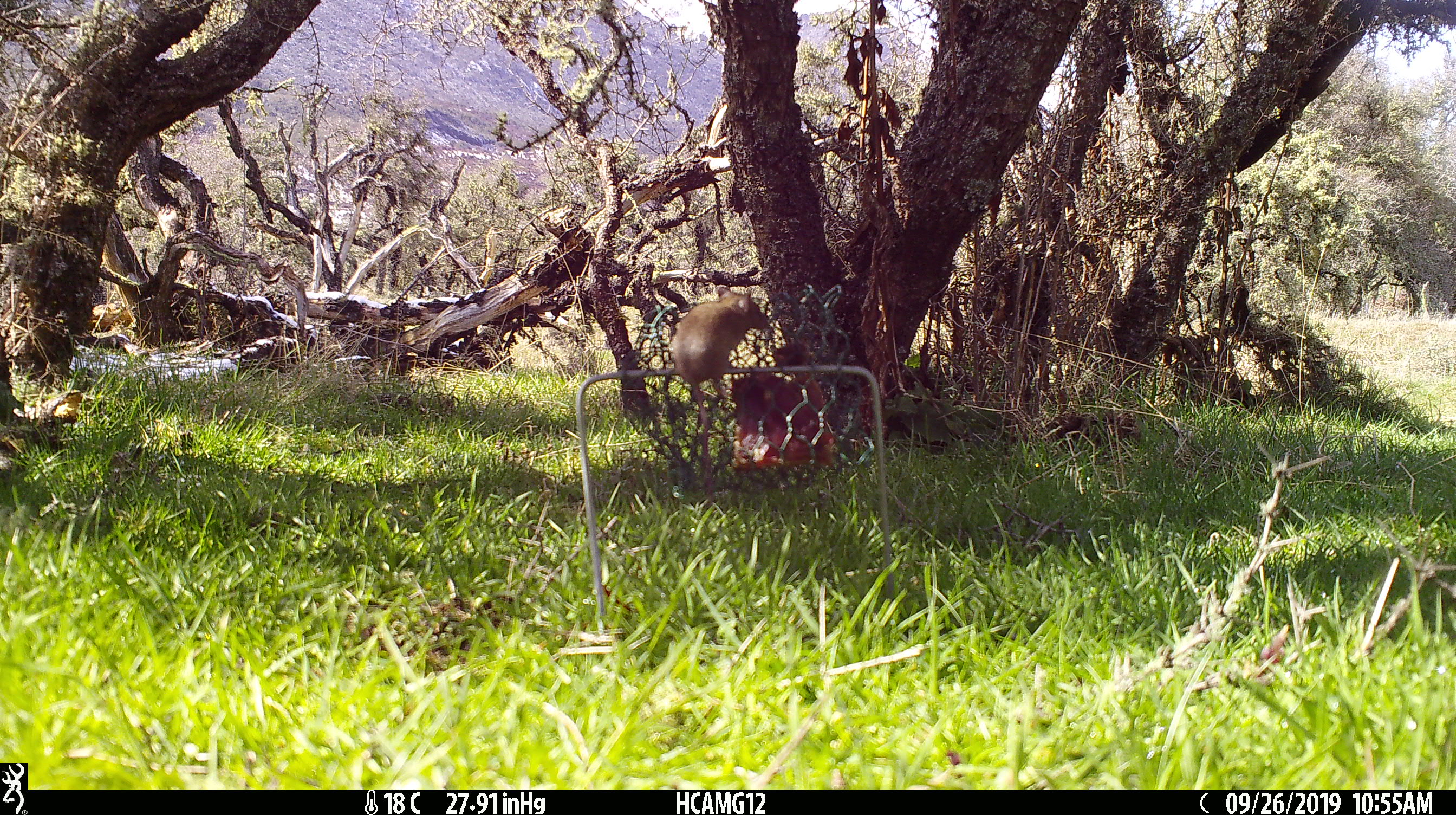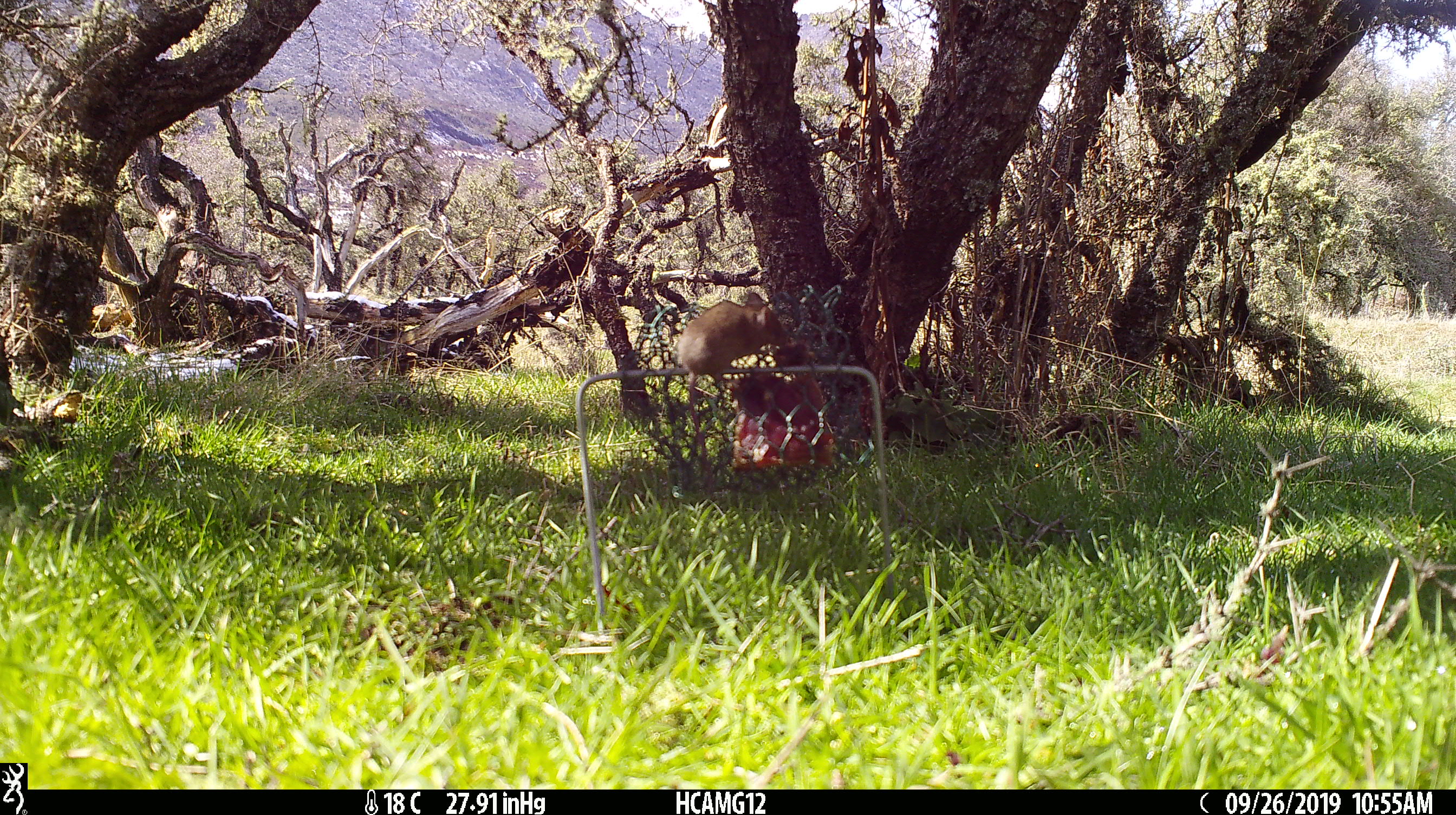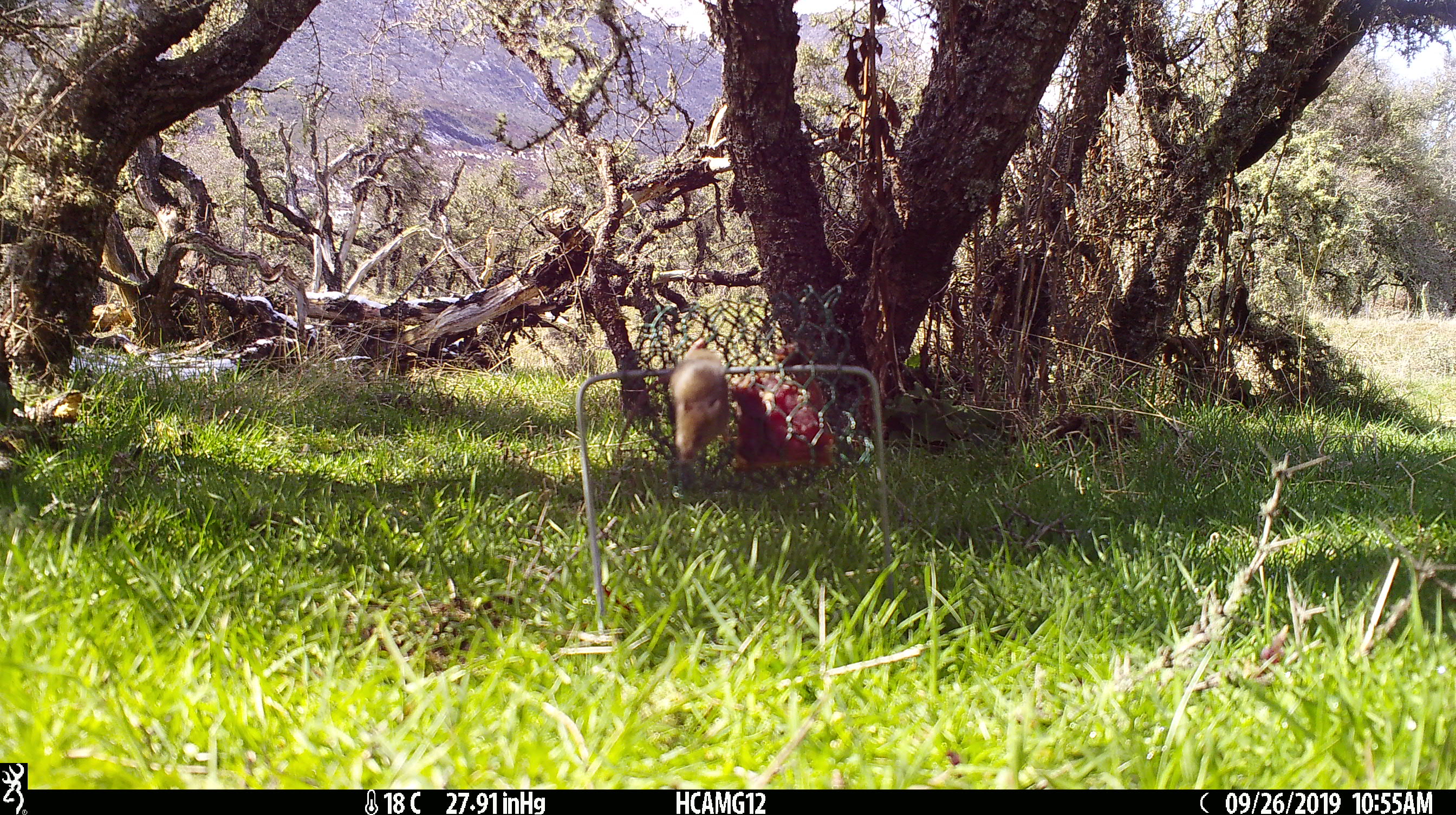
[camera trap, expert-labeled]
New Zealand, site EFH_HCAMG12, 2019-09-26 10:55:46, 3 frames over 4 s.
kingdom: Animalia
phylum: Chordata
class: Mammalia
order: Rodentia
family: Muridae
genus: Mus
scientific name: Mus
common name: mouse